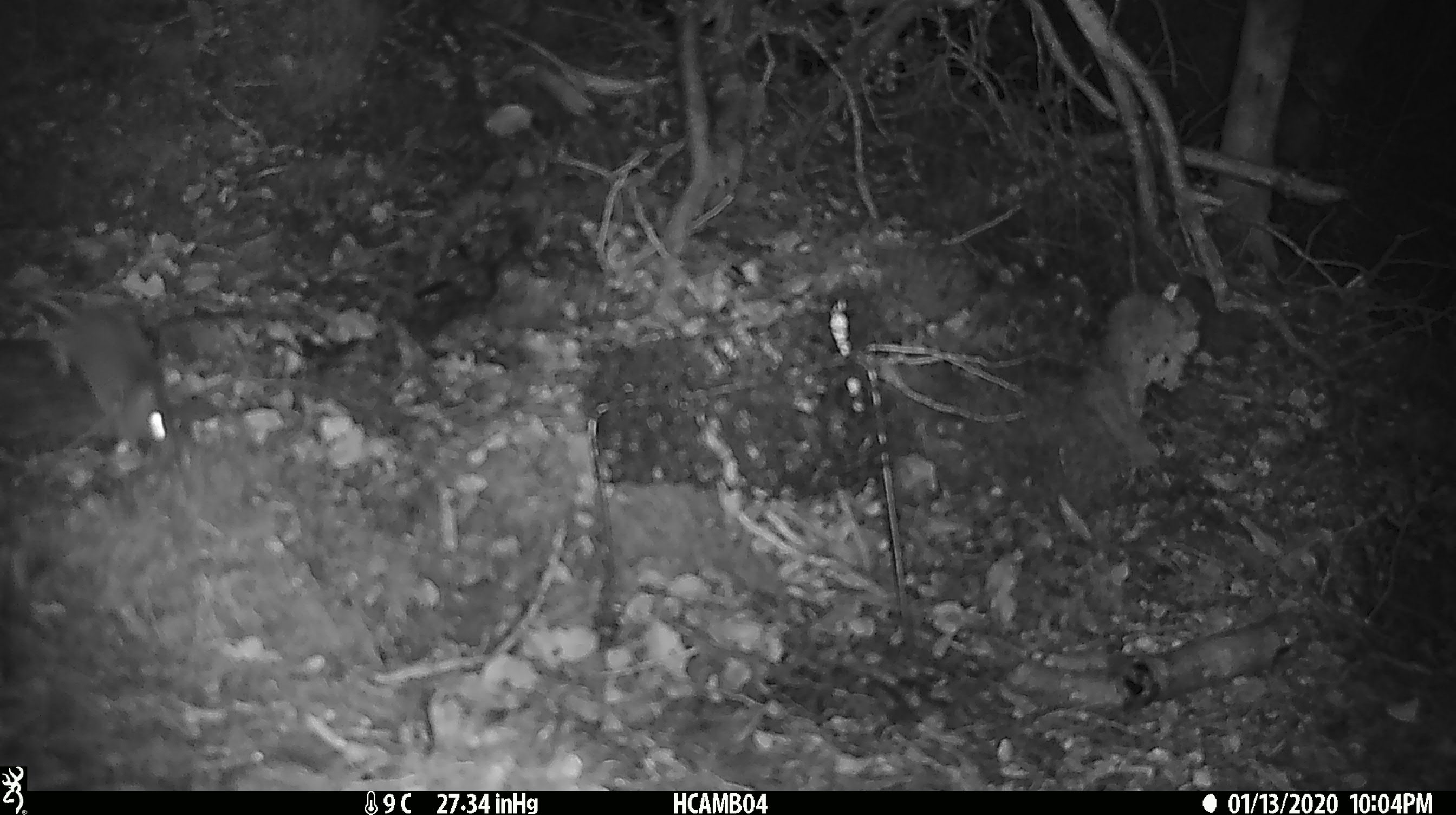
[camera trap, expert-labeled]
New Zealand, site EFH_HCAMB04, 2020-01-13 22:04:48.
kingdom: Animalia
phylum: Chordata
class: Mammalia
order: Rodentia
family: Muridae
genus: Mus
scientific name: Mus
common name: mouse